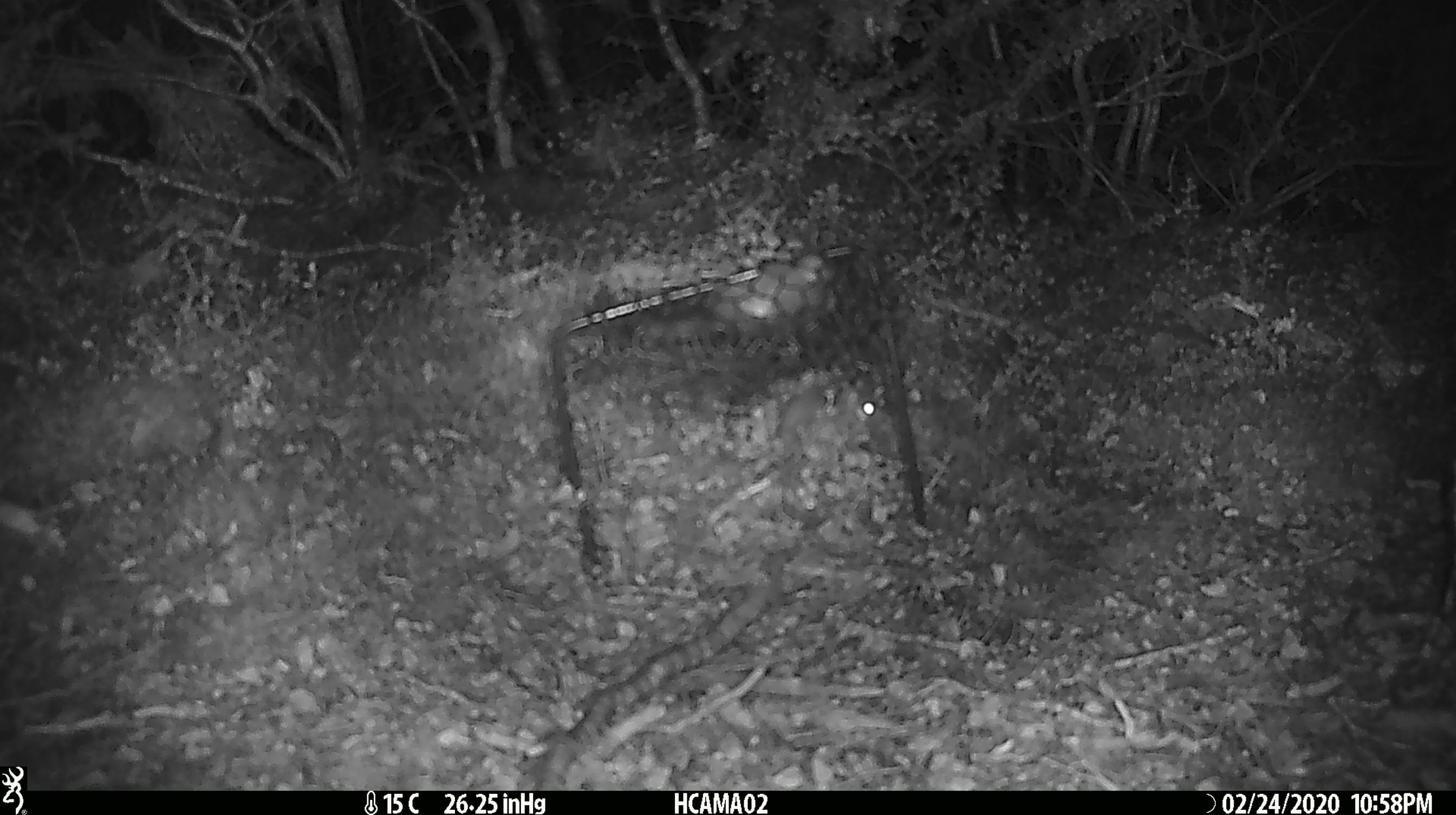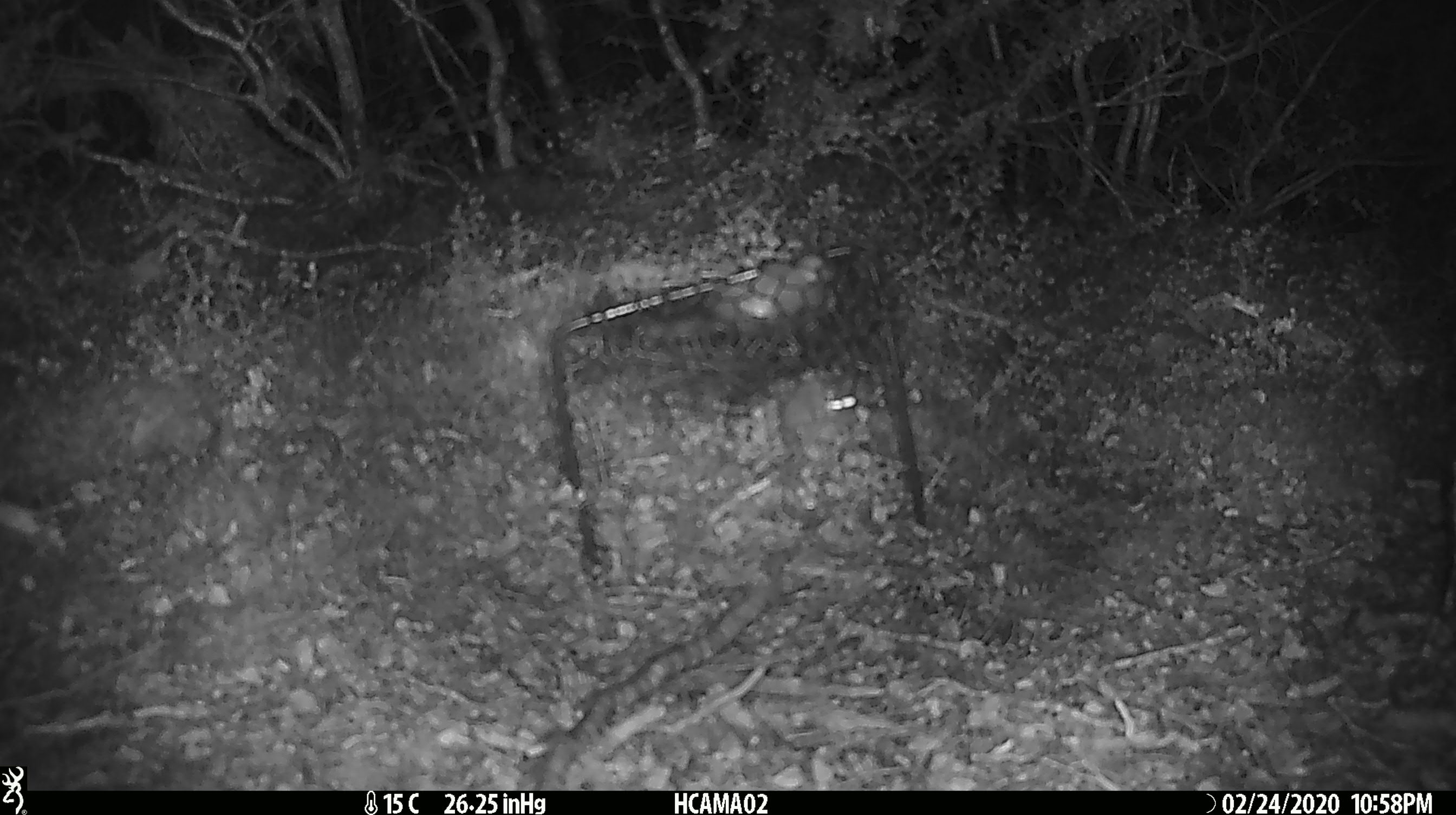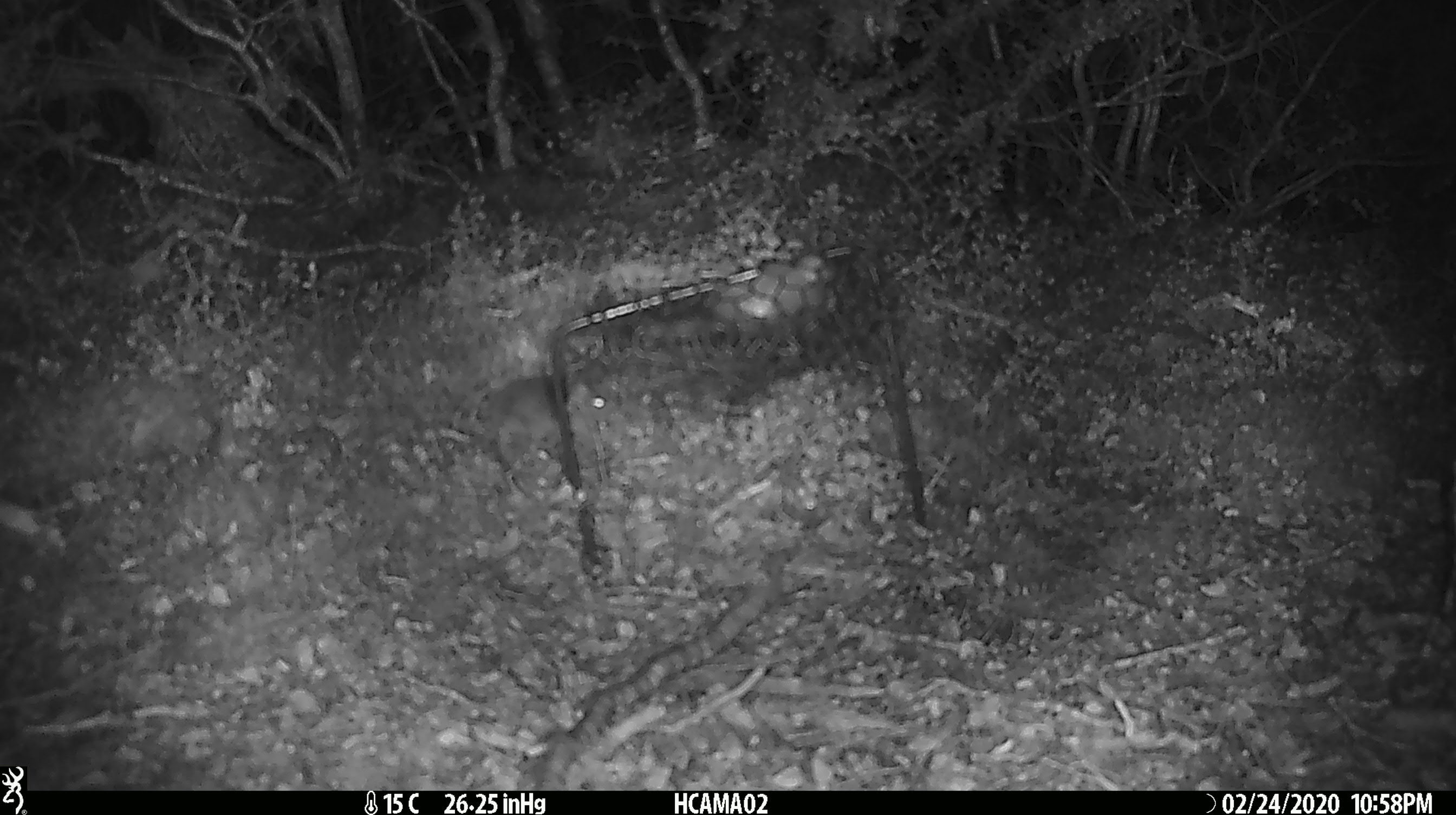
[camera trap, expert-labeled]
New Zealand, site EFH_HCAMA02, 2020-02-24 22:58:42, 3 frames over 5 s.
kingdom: Animalia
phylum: Chordata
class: Mammalia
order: Rodentia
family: Muridae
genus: Mus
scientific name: Mus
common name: mouse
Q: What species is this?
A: Mouse (Mus).